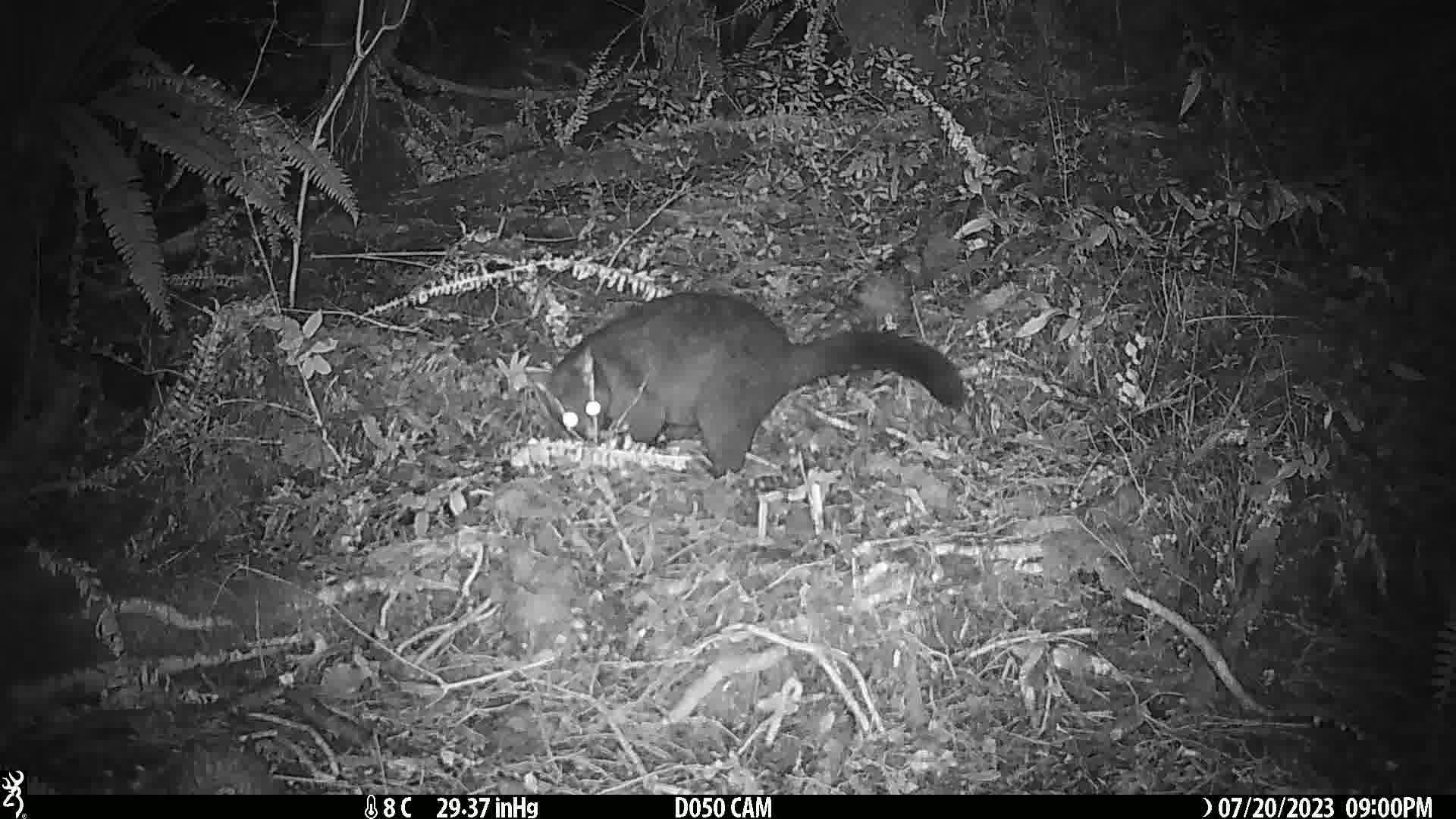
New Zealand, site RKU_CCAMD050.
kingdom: Animalia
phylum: Chordata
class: Mammalia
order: Diprotodontia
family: Phalangeridae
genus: Trichosurus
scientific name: Trichosurus vulpecula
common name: common brushtail possum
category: possum